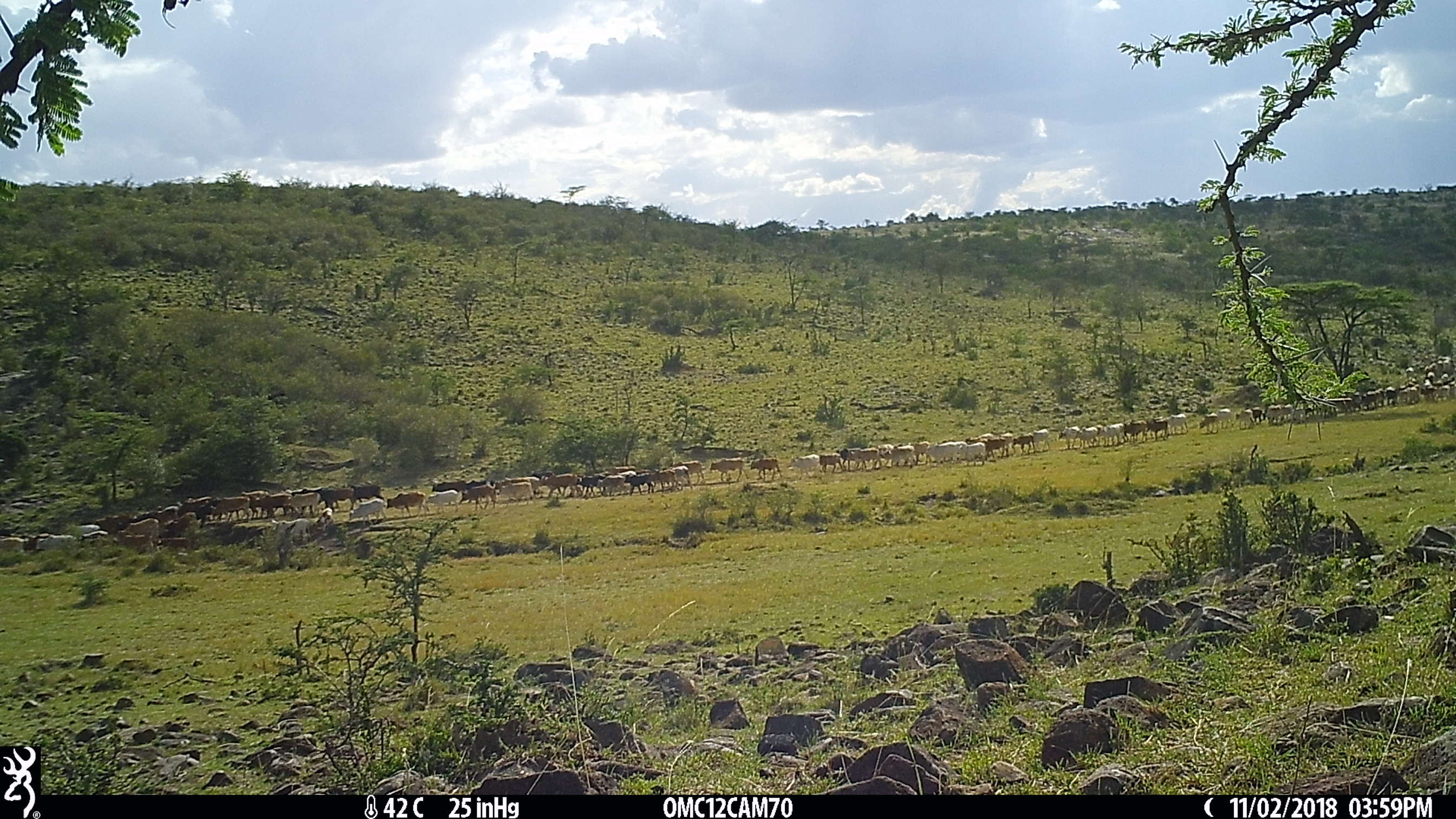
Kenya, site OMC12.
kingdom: Animalia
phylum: Chordata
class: Mammalia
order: Artiodactyla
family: Bovidae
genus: Bos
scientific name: Bos taurus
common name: cattle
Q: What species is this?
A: Cattle (Bos taurus).